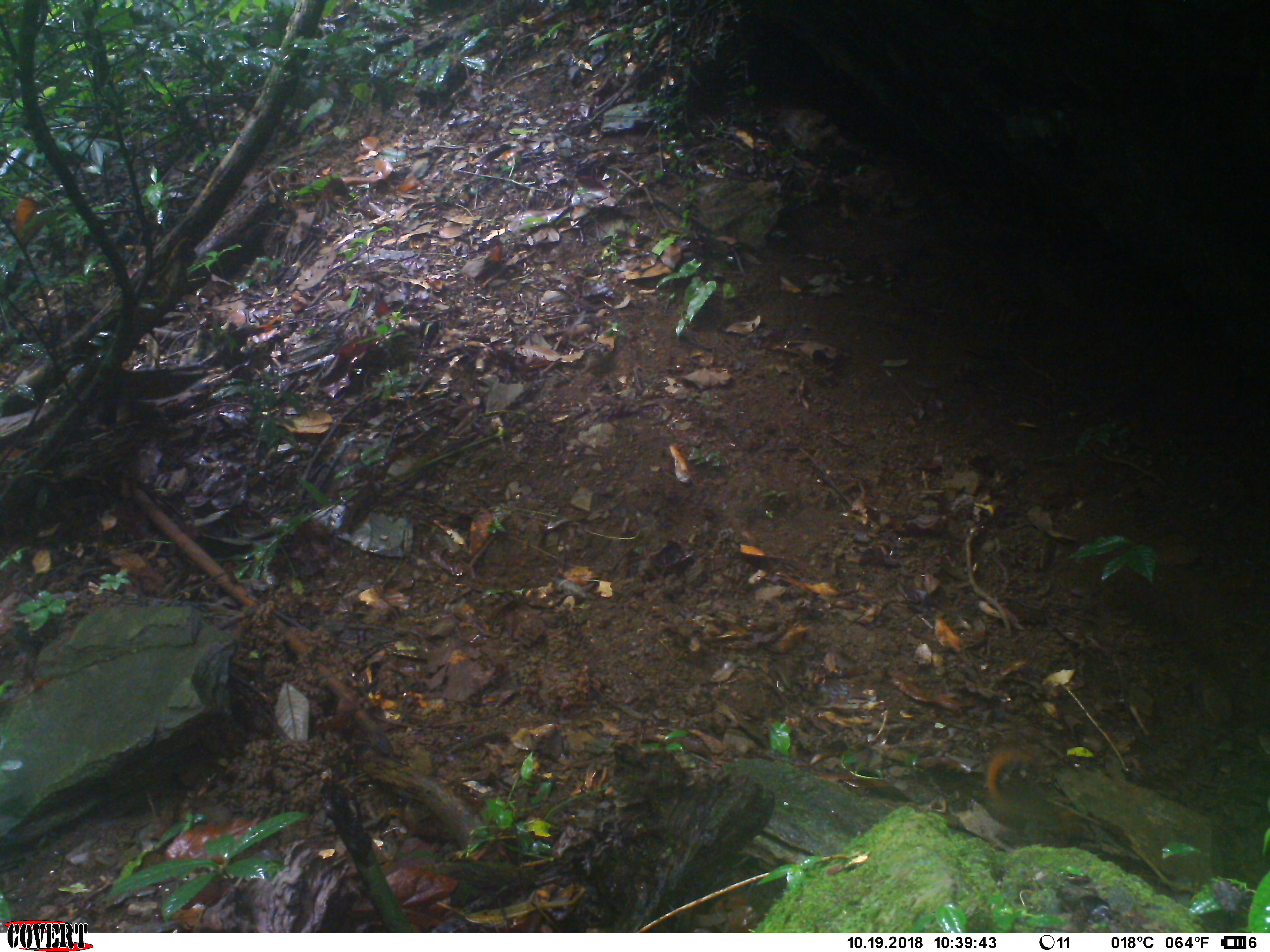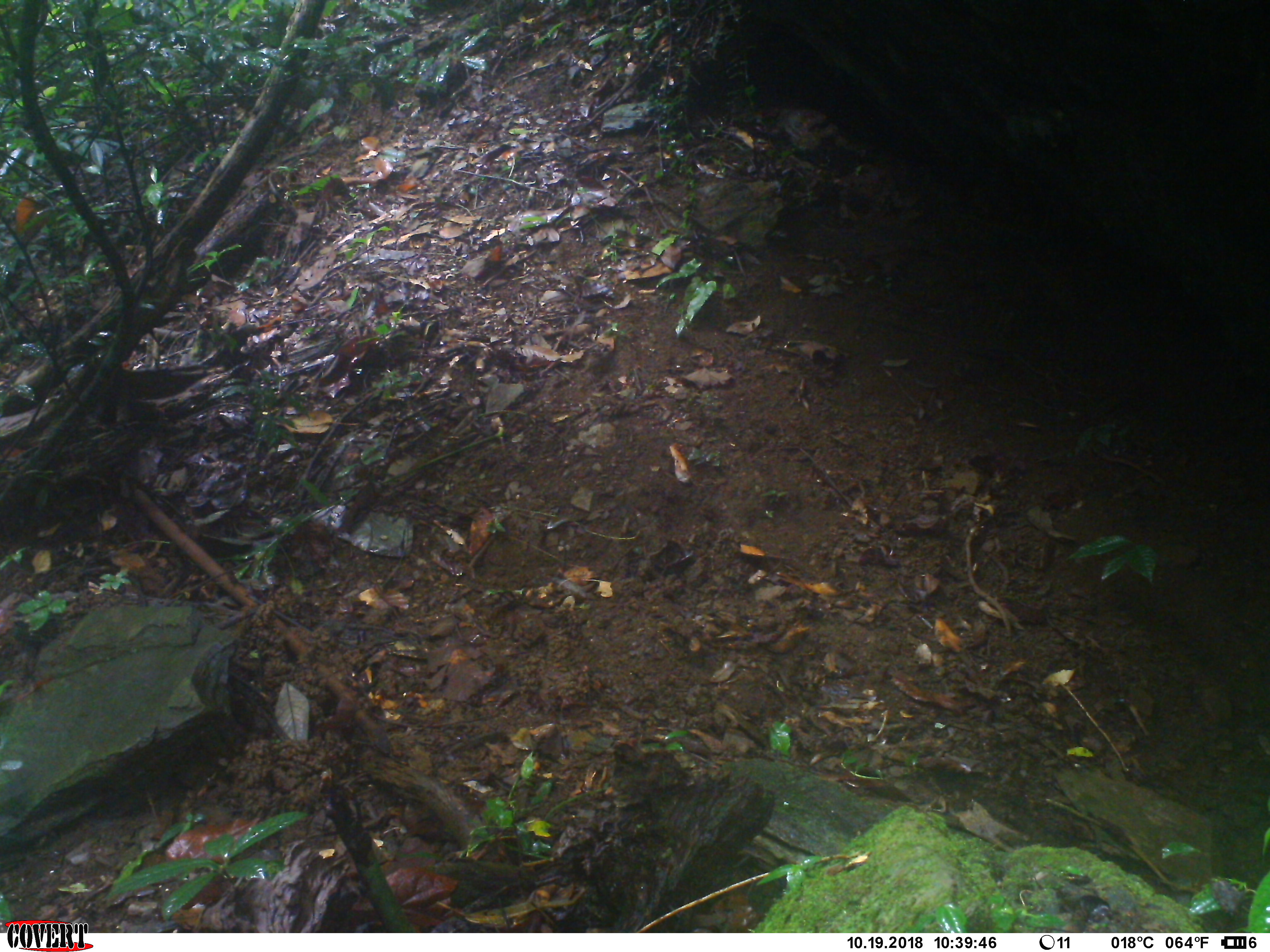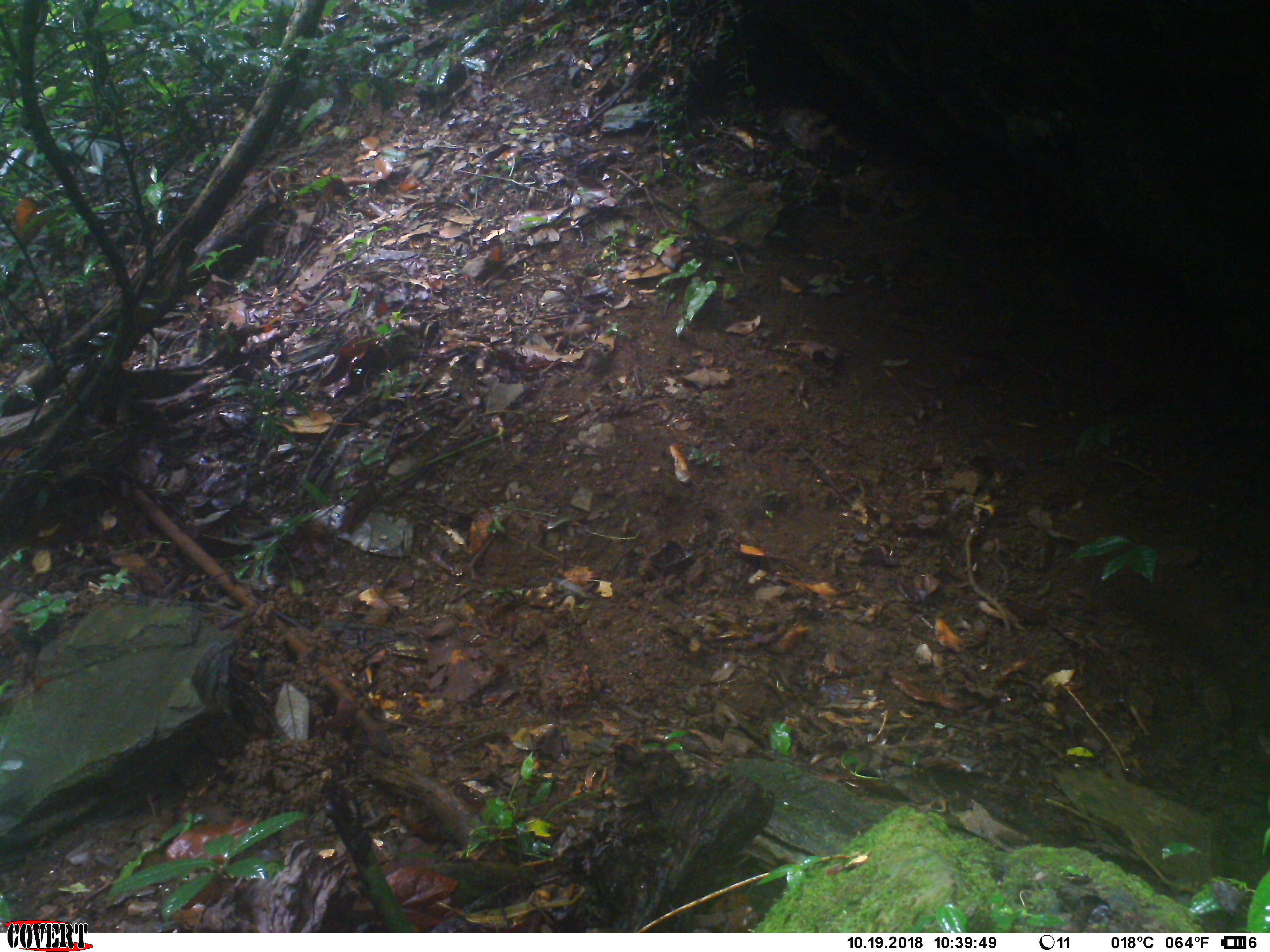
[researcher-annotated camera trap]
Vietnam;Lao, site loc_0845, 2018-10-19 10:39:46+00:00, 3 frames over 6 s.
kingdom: Animalia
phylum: Chordata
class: Mammalia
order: Rodentia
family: Sciuridae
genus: Dremomys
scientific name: Dremomys rufigenis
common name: red-cheeked squirrel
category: red cheeked squirrel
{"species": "red cheeked squirrel (red-cheeked squirrel) (Dremomys rufigenis)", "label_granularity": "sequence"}